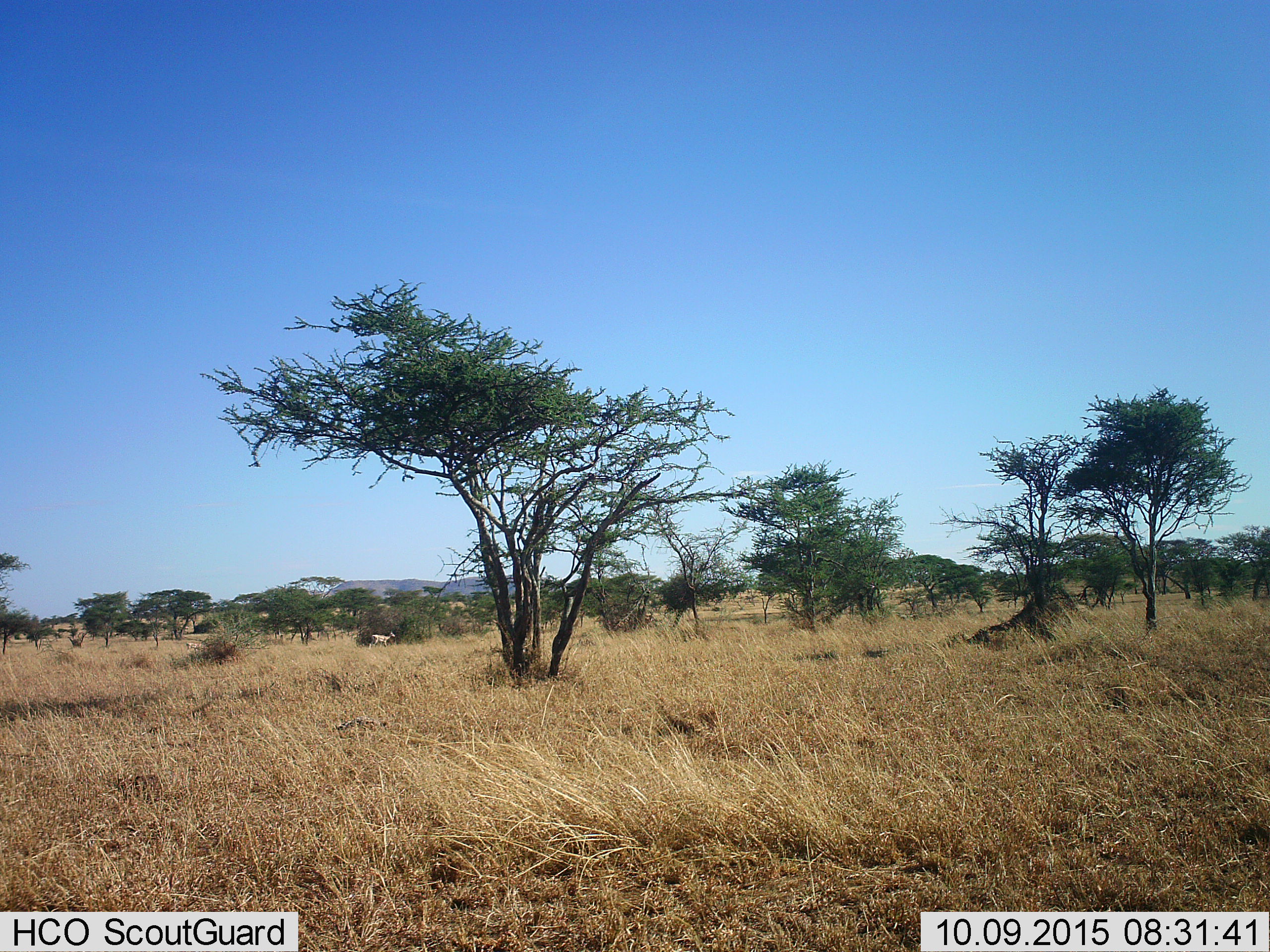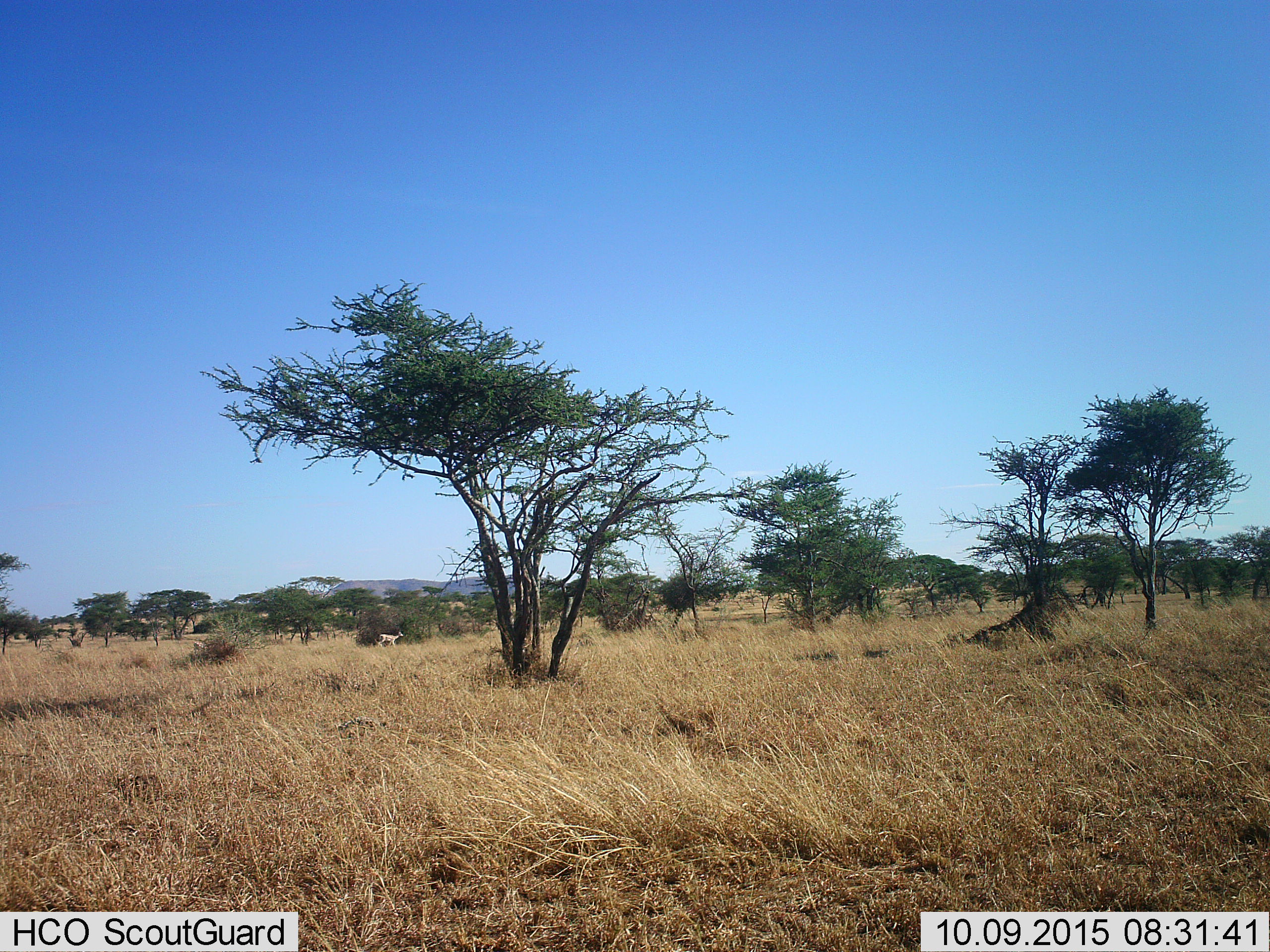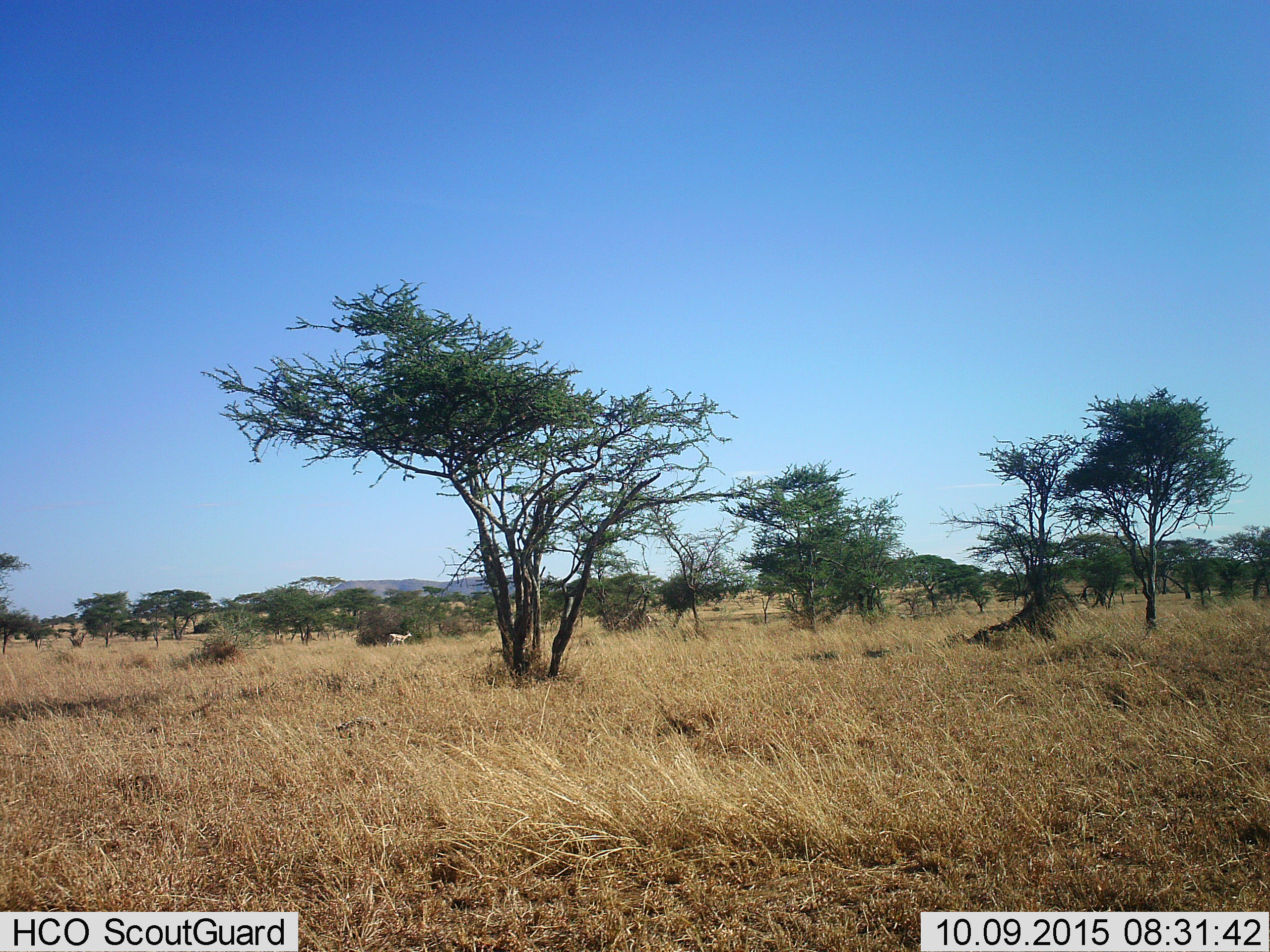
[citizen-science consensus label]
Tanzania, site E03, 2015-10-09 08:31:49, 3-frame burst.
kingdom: Animalia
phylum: Chordata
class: Mammalia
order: Artiodactyla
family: Bovidae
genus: Eudorcas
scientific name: Eudorcas thomsonii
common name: thomson's gazelle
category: gazellethomsons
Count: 2.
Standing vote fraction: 12%.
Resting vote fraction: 0%.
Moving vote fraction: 88%.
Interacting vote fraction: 0%.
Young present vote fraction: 0%.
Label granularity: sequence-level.